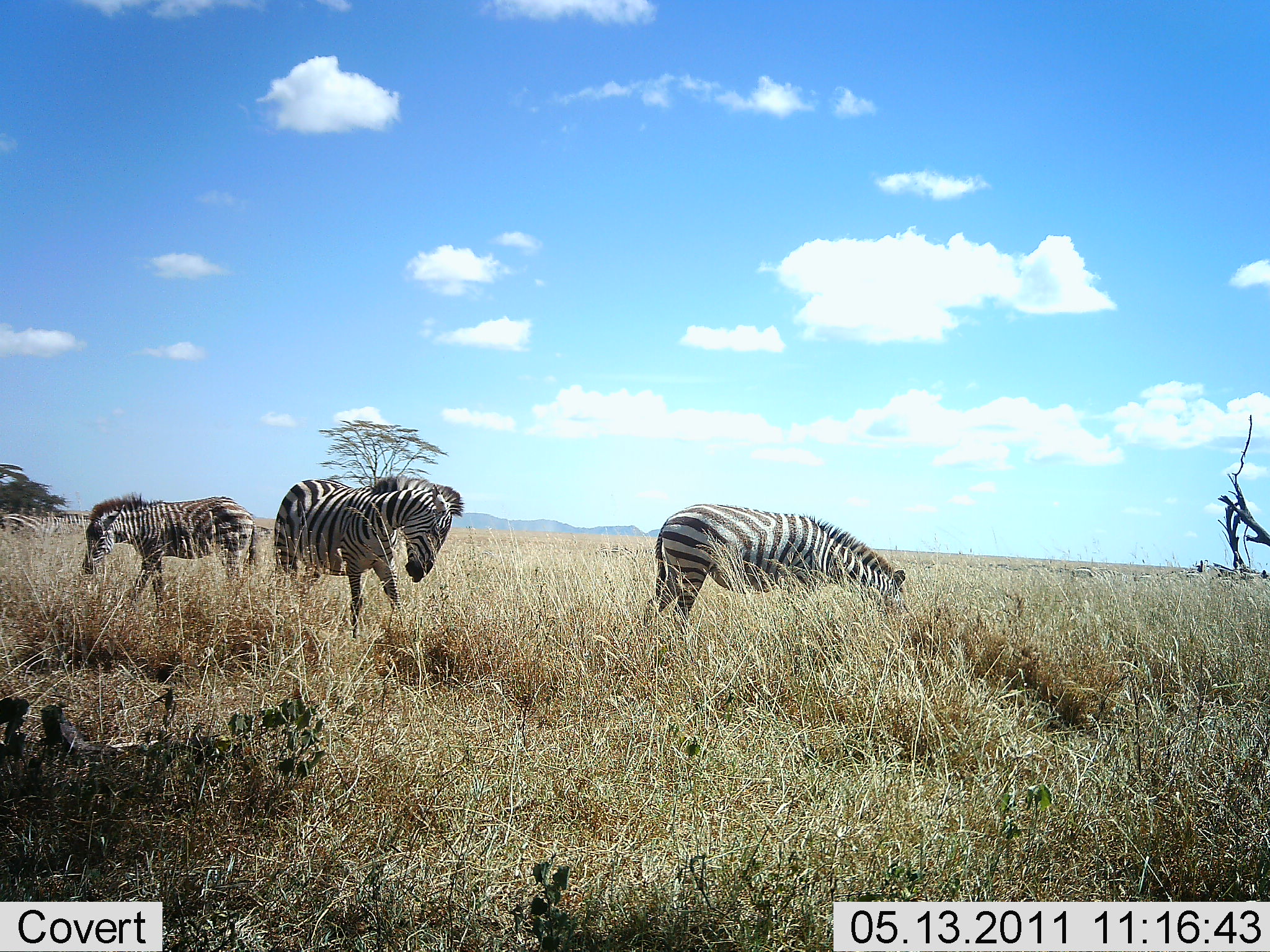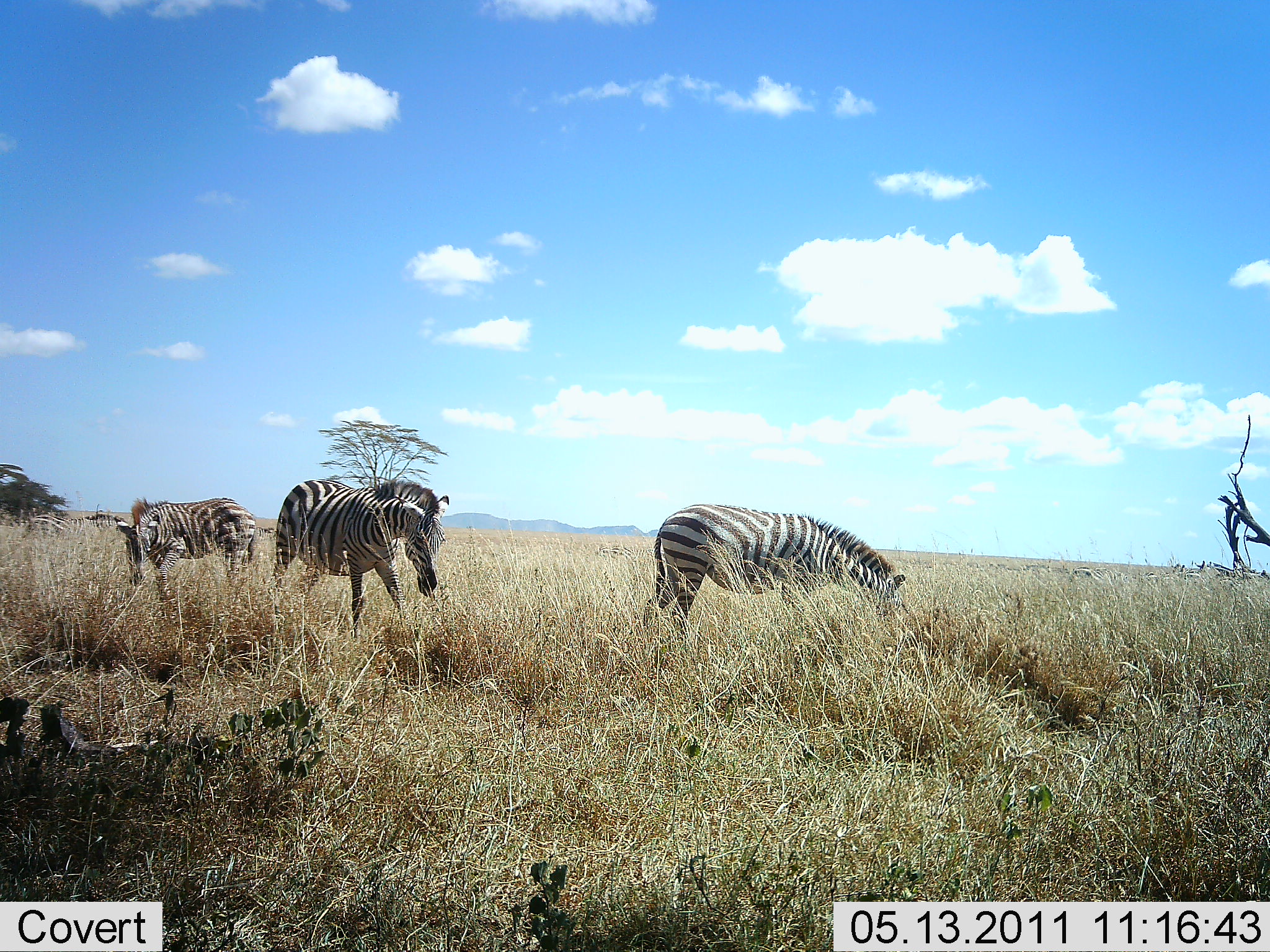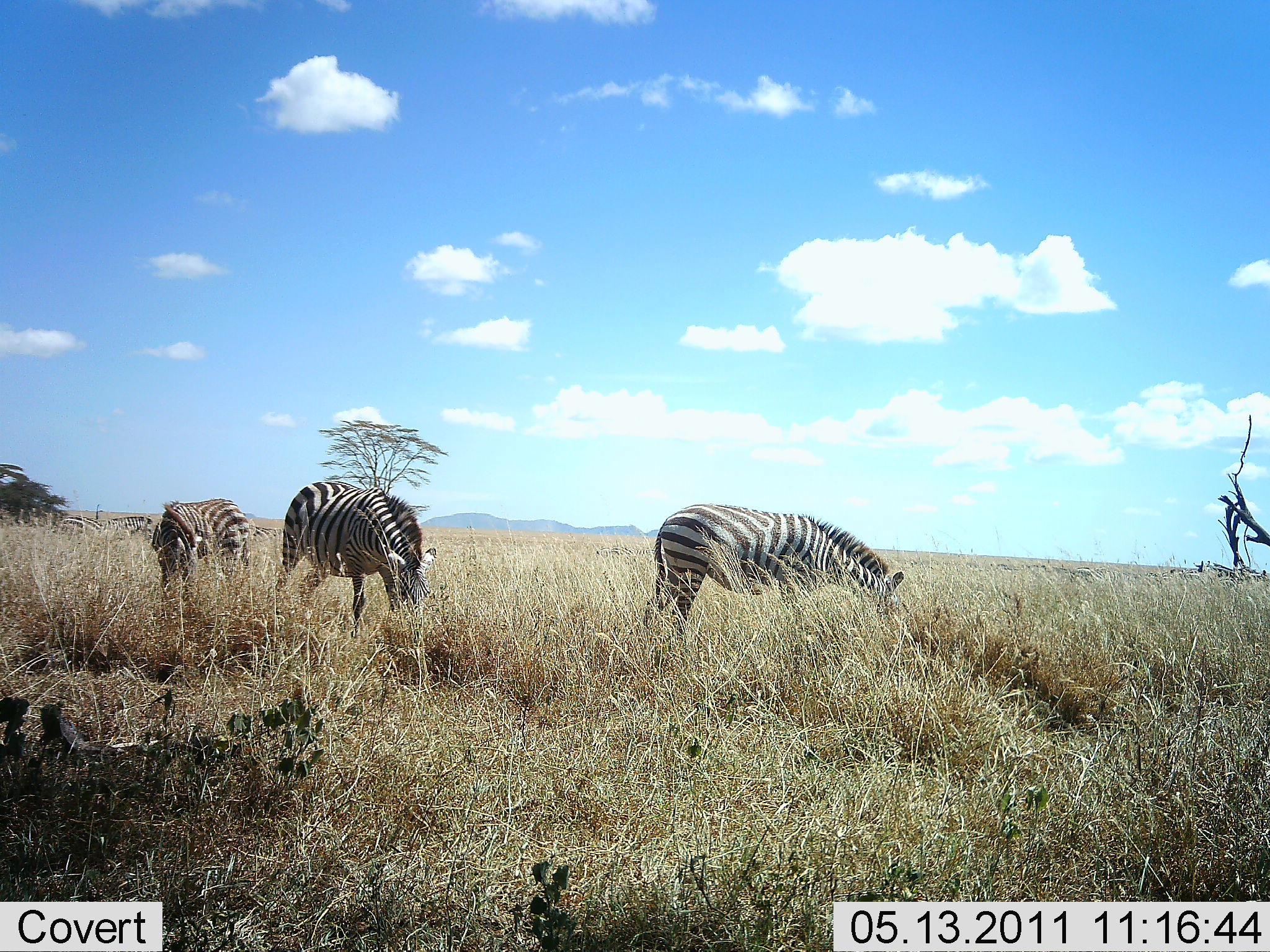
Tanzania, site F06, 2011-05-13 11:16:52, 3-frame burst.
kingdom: Animalia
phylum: Chordata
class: Mammalia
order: Perissodactyla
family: Equidae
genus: Equus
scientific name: Equus quagga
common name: plains zebra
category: zebra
Zebra (plains zebra) (Equus quagga), count 3. Behavior (volunteer vote fractions): standing 40%, resting 0%, moving 10%, interacting 0%. Young present (vote fraction): 10%. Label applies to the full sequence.